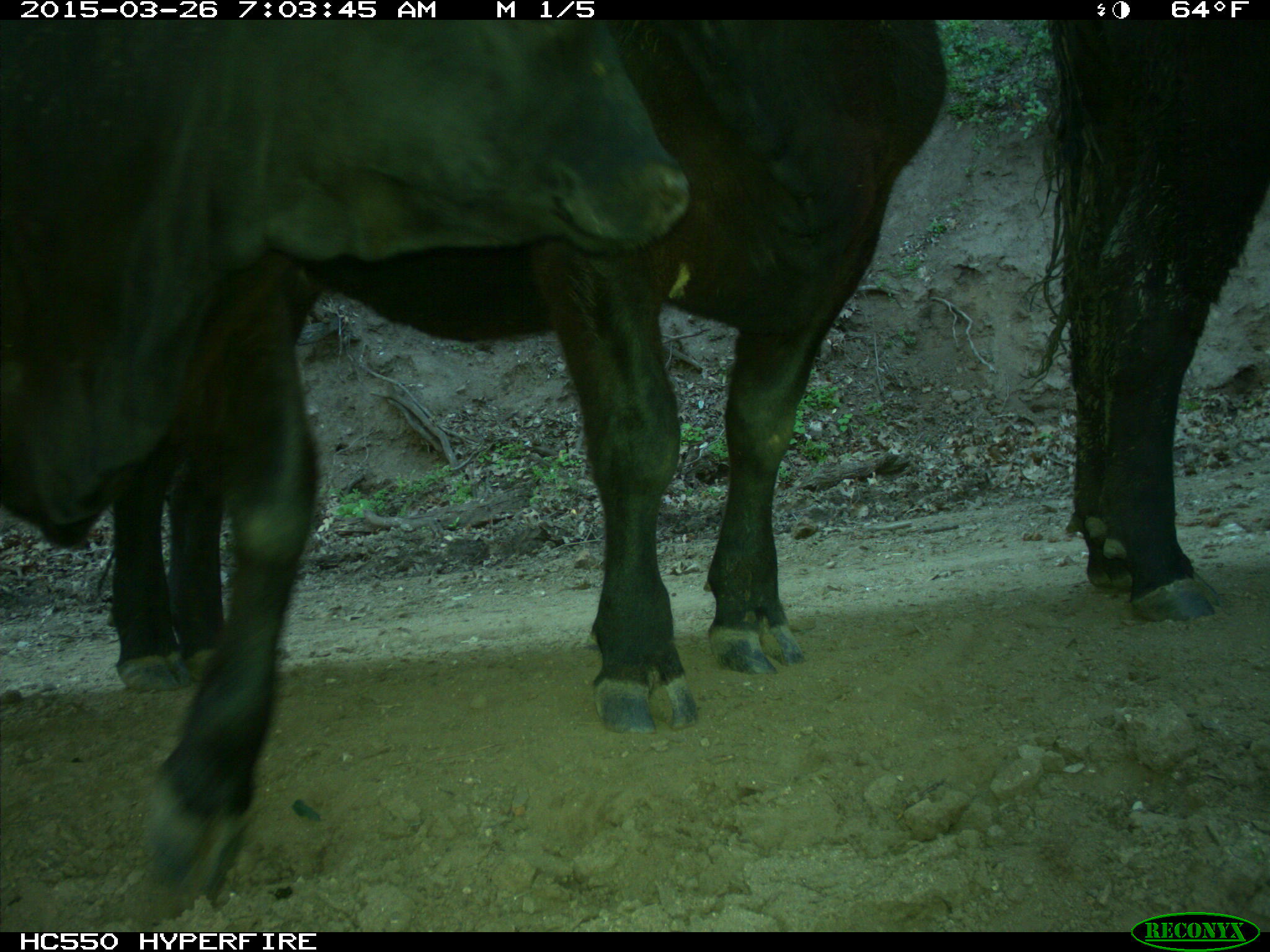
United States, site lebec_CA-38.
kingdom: Animalia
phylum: Chordata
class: Mammalia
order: Artiodactyla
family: Bovidae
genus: Bos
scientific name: Bos taurus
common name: domestic cow